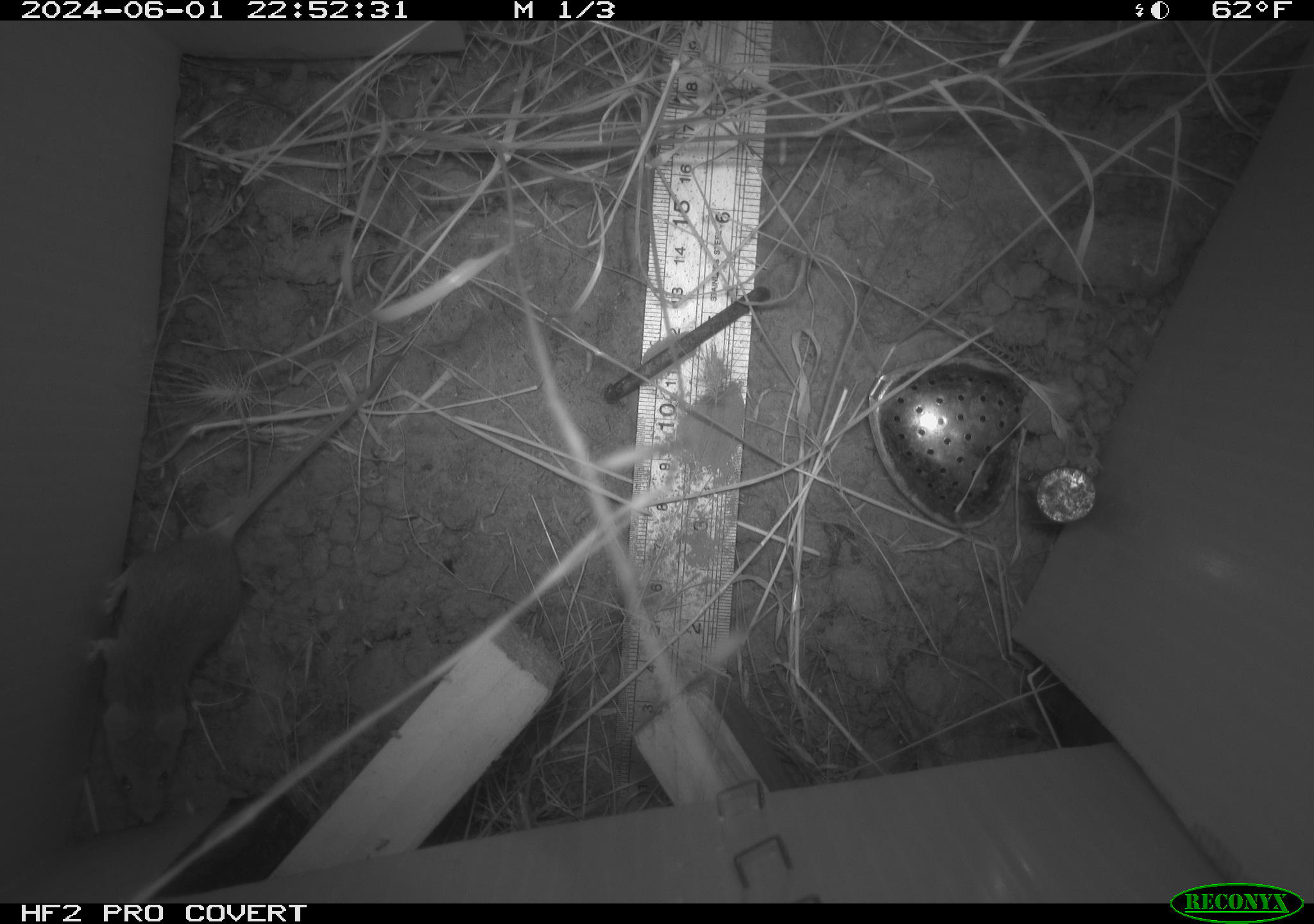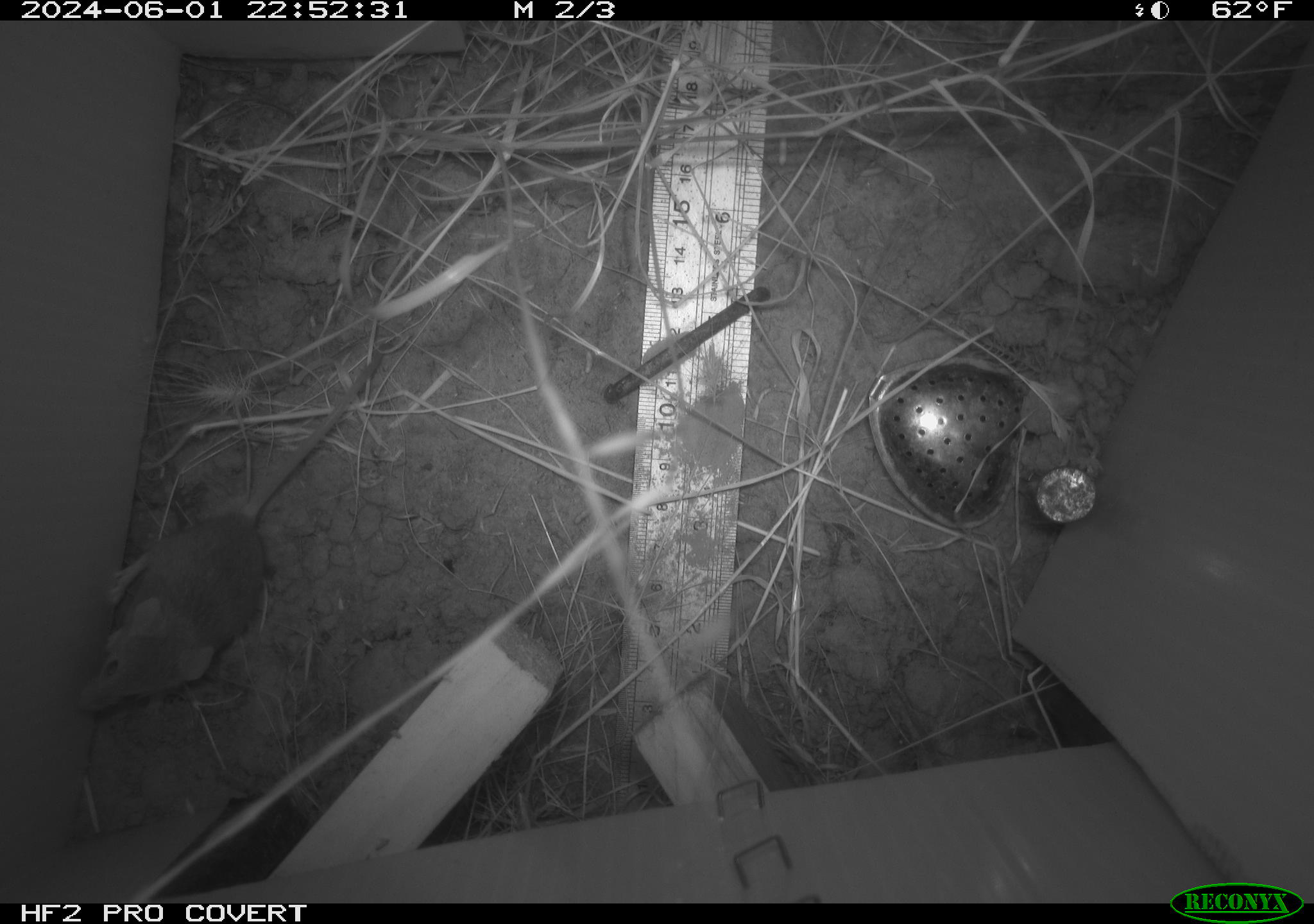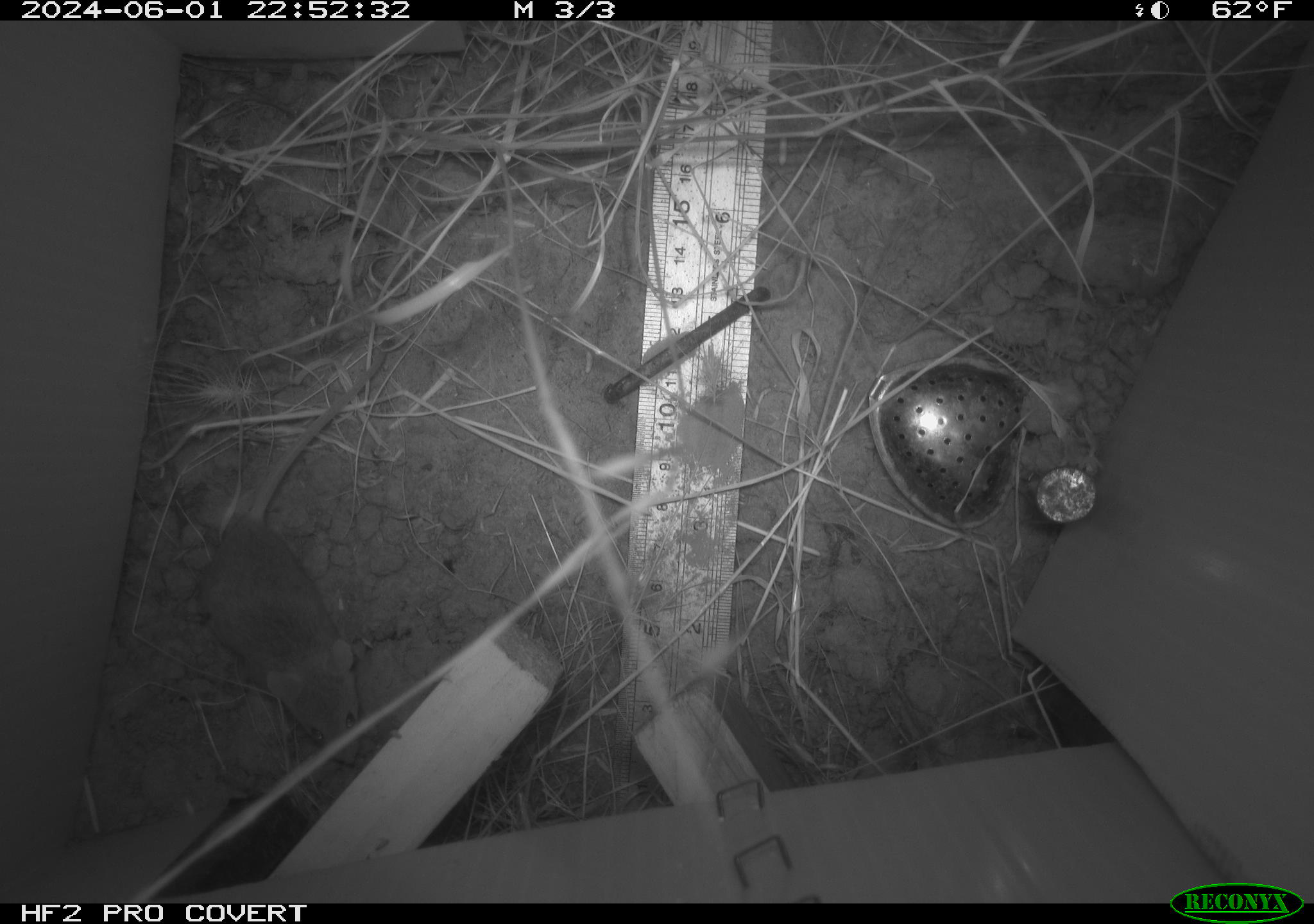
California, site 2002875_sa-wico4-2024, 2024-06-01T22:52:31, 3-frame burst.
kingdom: Animalia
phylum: Chordata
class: Mammalia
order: Rodentia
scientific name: Rodentia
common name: mouse species